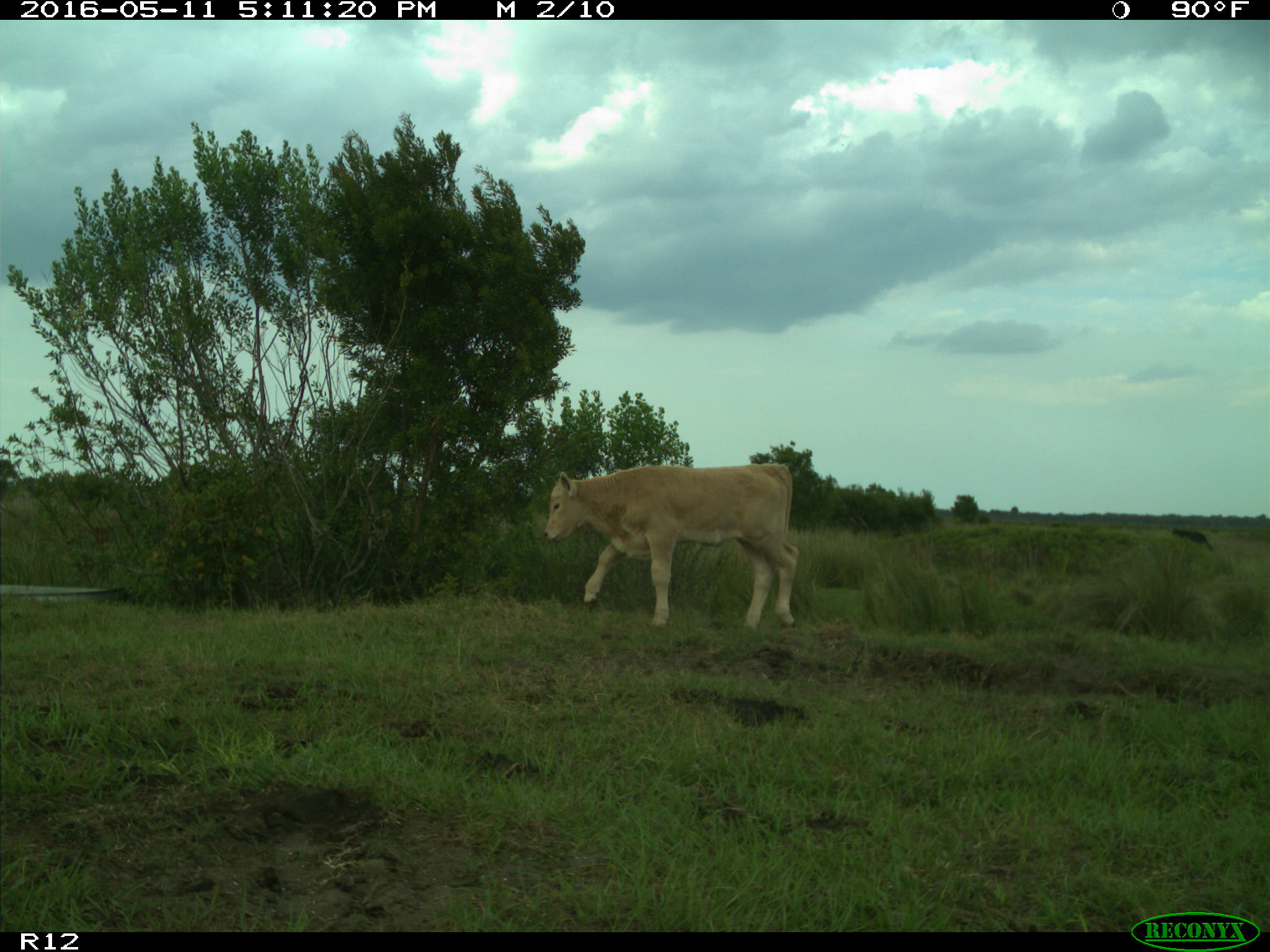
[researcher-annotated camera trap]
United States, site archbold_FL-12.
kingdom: Animalia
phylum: Chordata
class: Mammalia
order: Artiodactyla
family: Bovidae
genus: Bos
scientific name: Bos taurus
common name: domestic cow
Bos taurus (domestic cow).